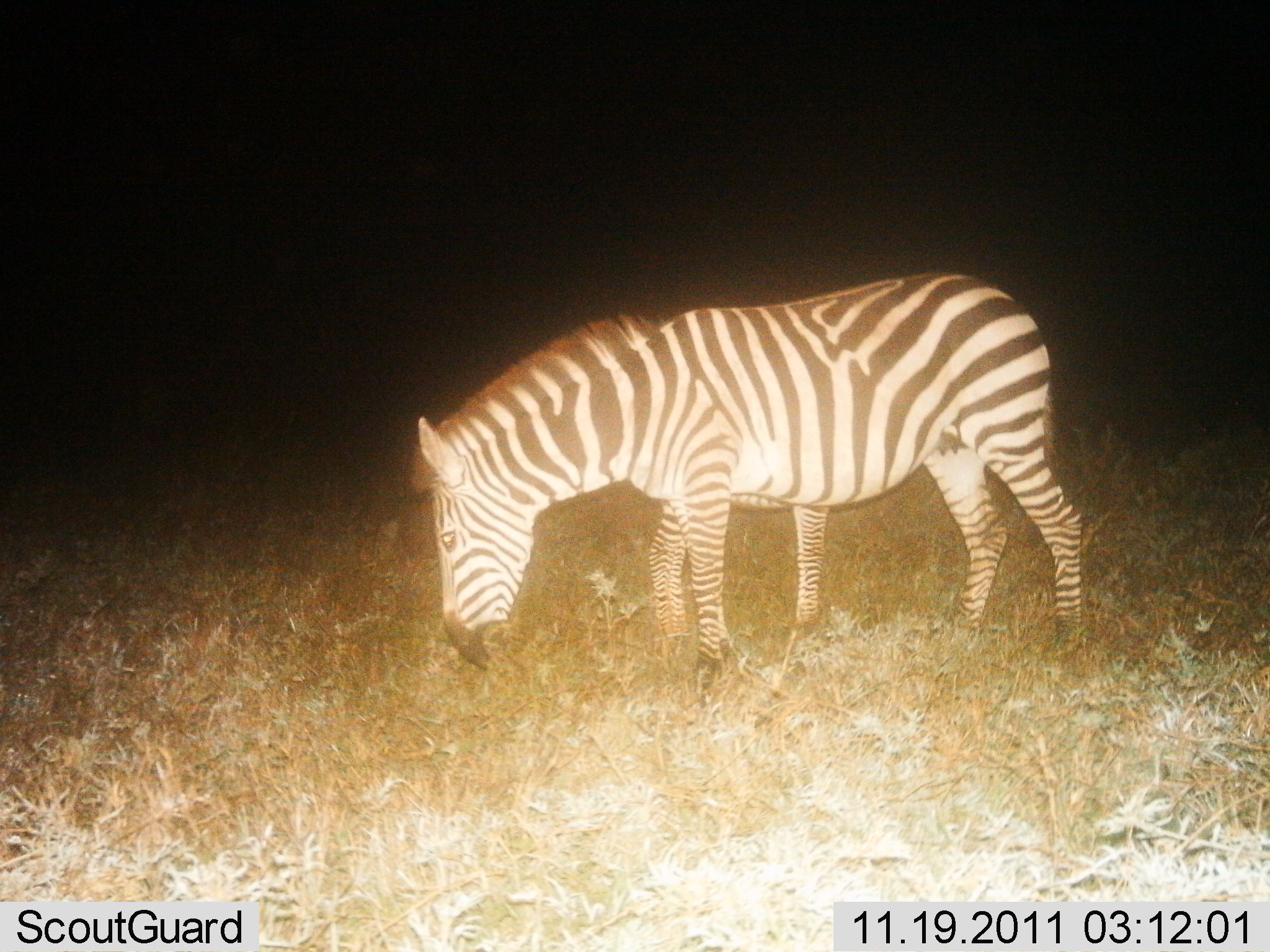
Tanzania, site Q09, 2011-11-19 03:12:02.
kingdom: Animalia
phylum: Chordata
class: Mammalia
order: Perissodactyla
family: Equidae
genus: Equus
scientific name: Equus quagga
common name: plains zebra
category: zebra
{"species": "zebra (plains zebra) (Equus quagga)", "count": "1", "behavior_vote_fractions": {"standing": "30%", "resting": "0%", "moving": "0%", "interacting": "0%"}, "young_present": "0%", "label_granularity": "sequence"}